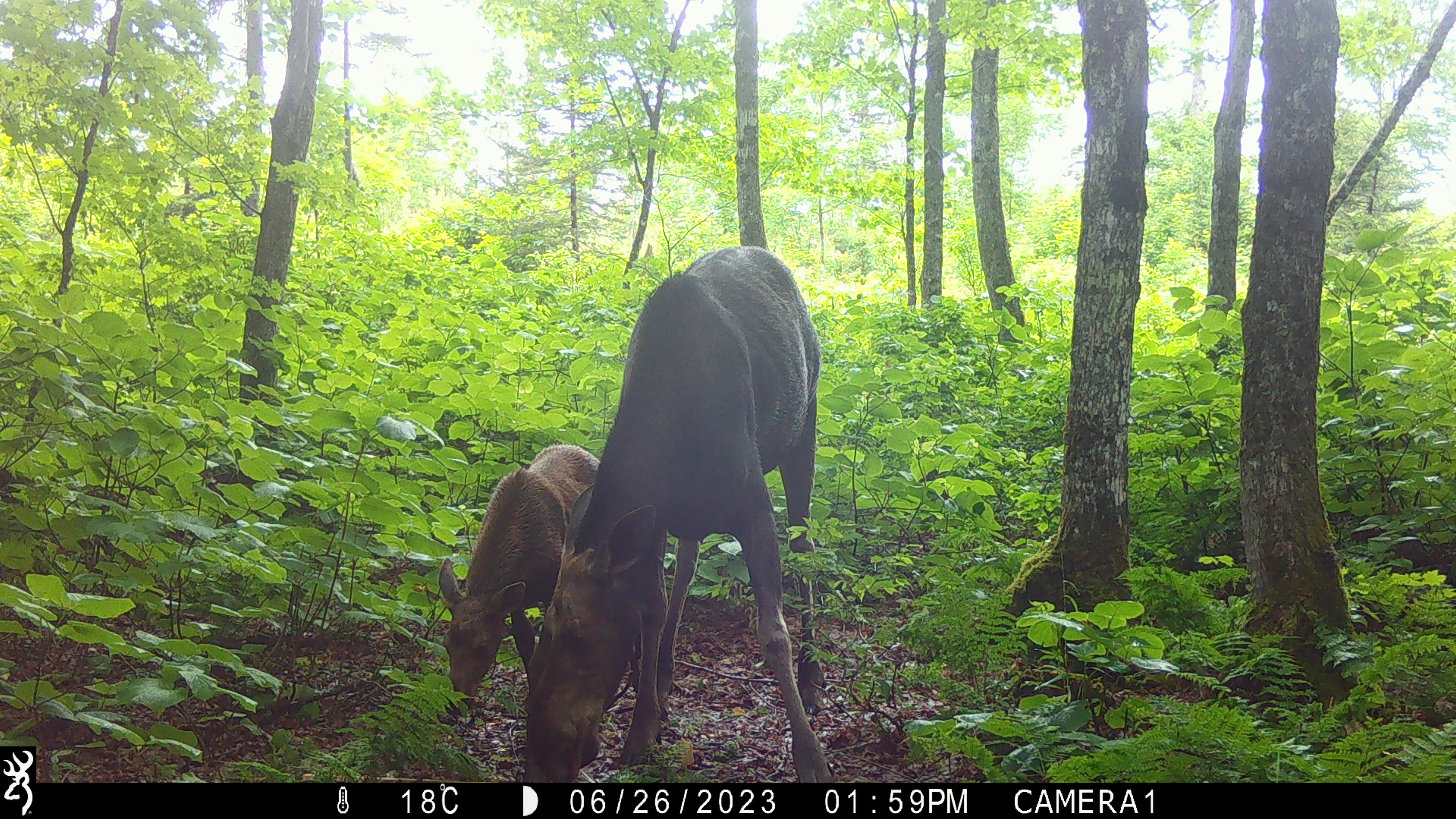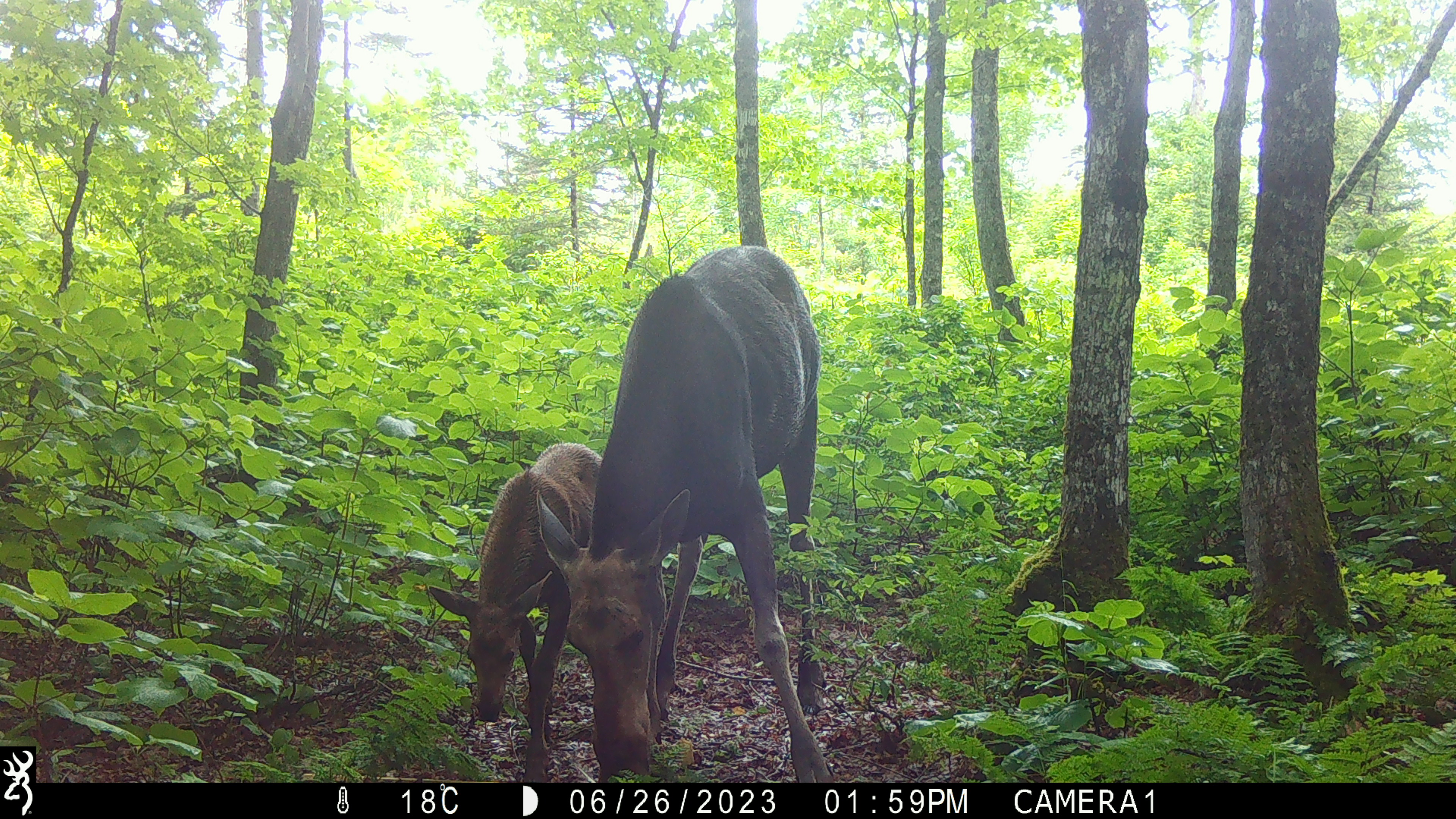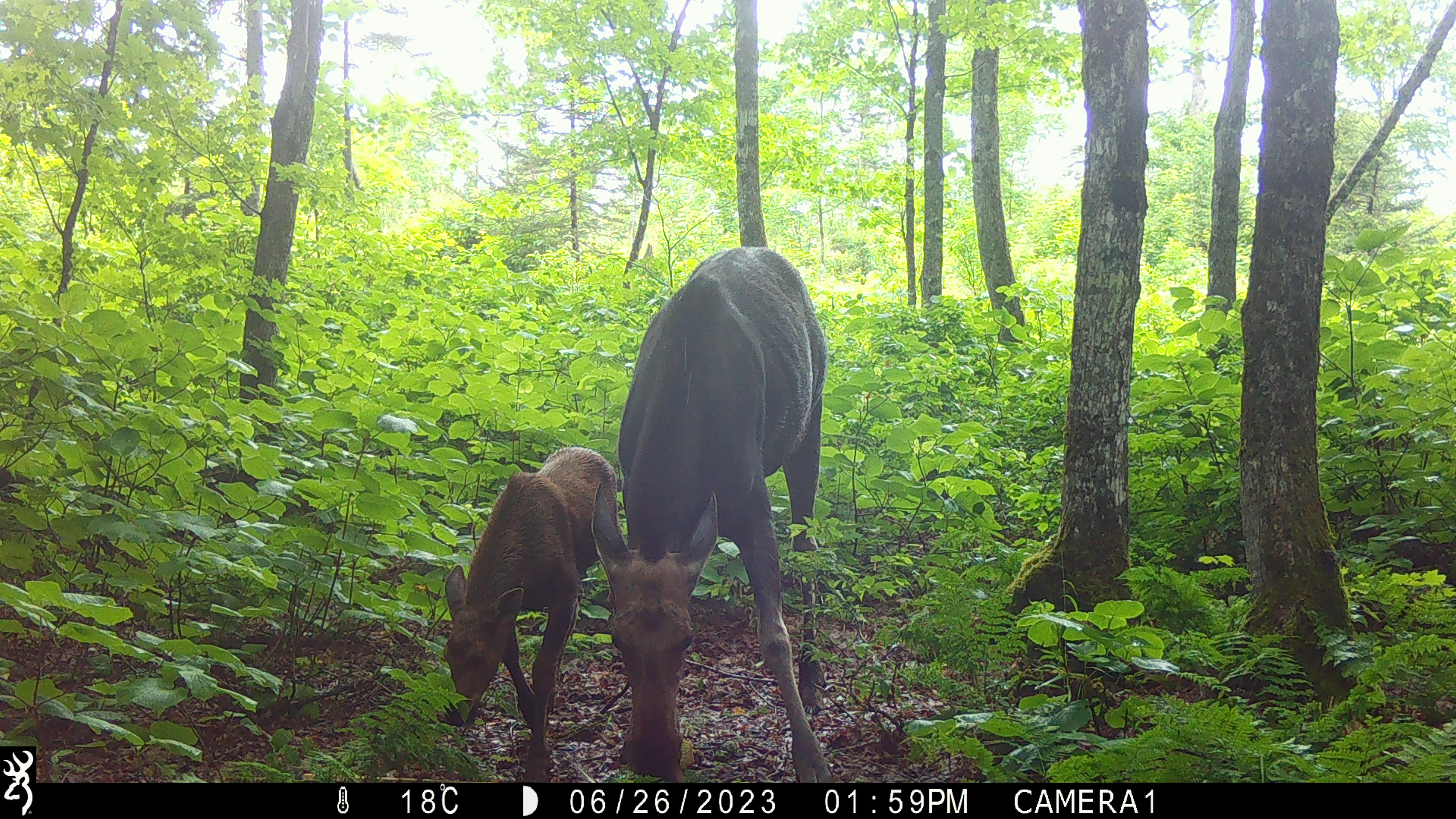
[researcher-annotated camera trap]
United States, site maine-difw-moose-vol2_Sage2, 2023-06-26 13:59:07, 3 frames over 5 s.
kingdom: Animalia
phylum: Chordata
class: Mammalia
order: Artiodactyla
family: Cervidae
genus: Alces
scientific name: Alces alces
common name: moose